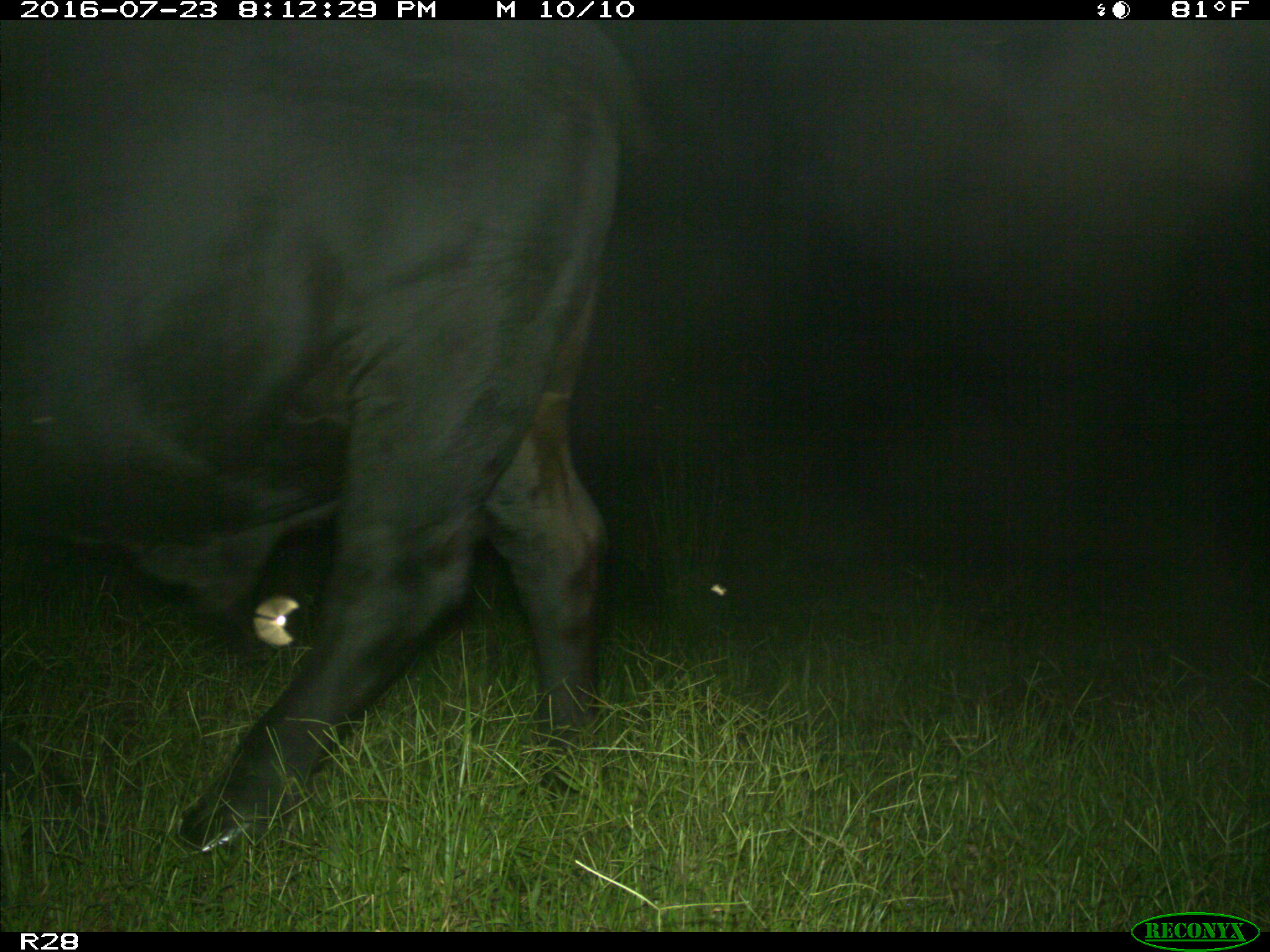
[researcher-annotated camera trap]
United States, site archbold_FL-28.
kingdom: Animalia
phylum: Chordata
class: Mammalia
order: Artiodactyla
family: Bovidae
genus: Bos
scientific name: Bos taurus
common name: domestic cow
Bos taurus (domestic cow).